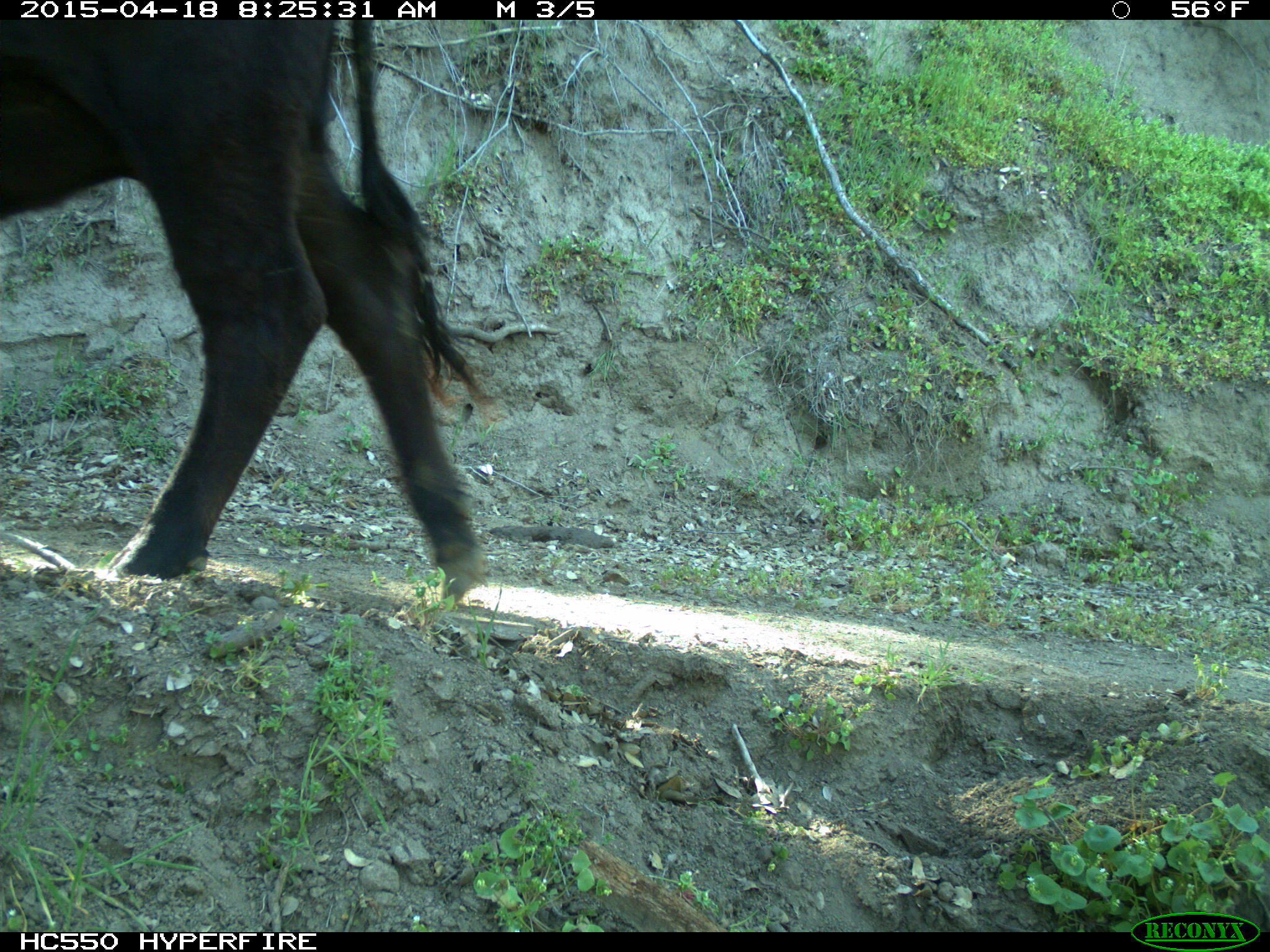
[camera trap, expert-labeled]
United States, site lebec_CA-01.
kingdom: Animalia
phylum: Chordata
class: Mammalia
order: Artiodactyla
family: Bovidae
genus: Bos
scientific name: Bos taurus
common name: domestic cow